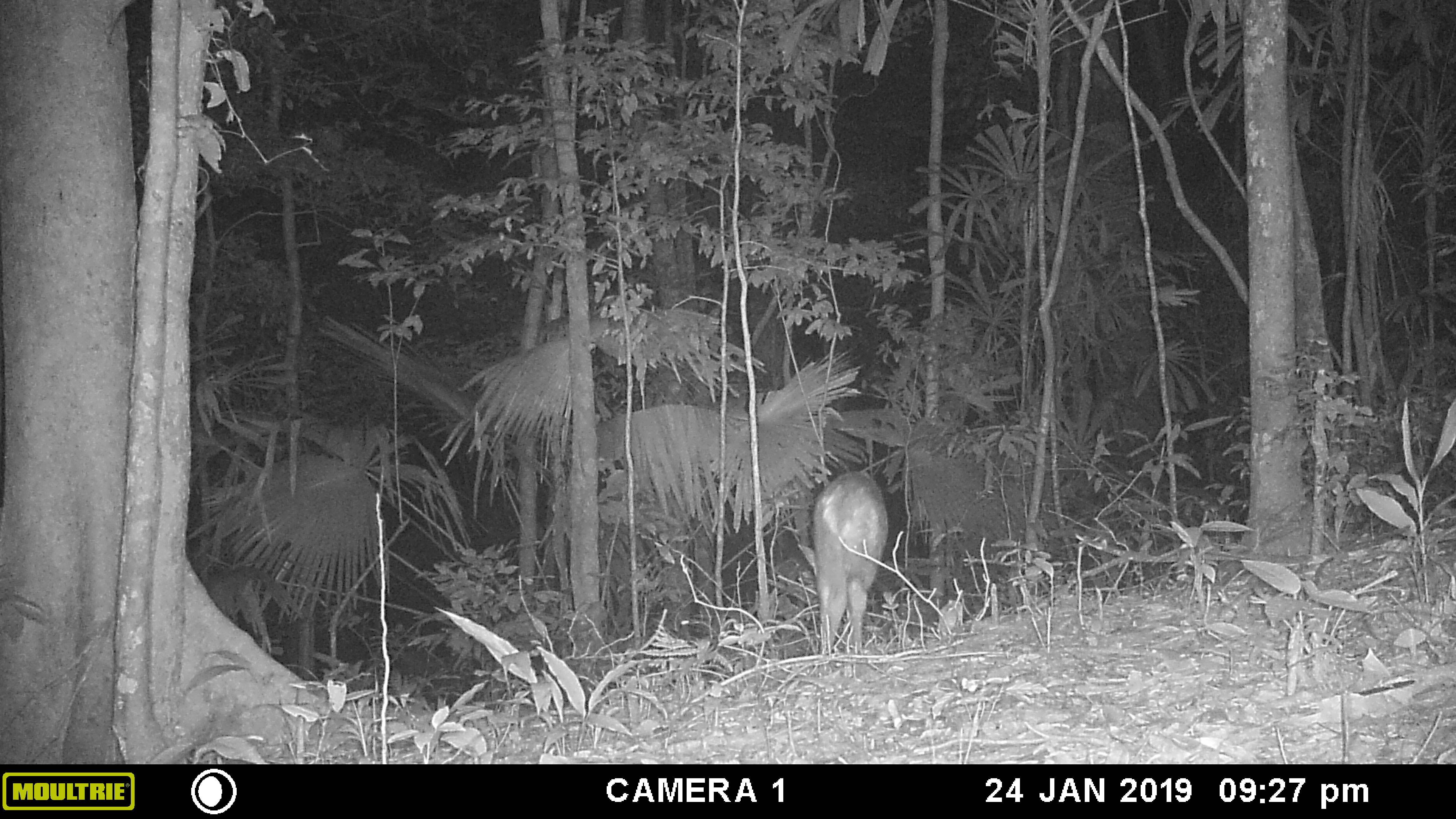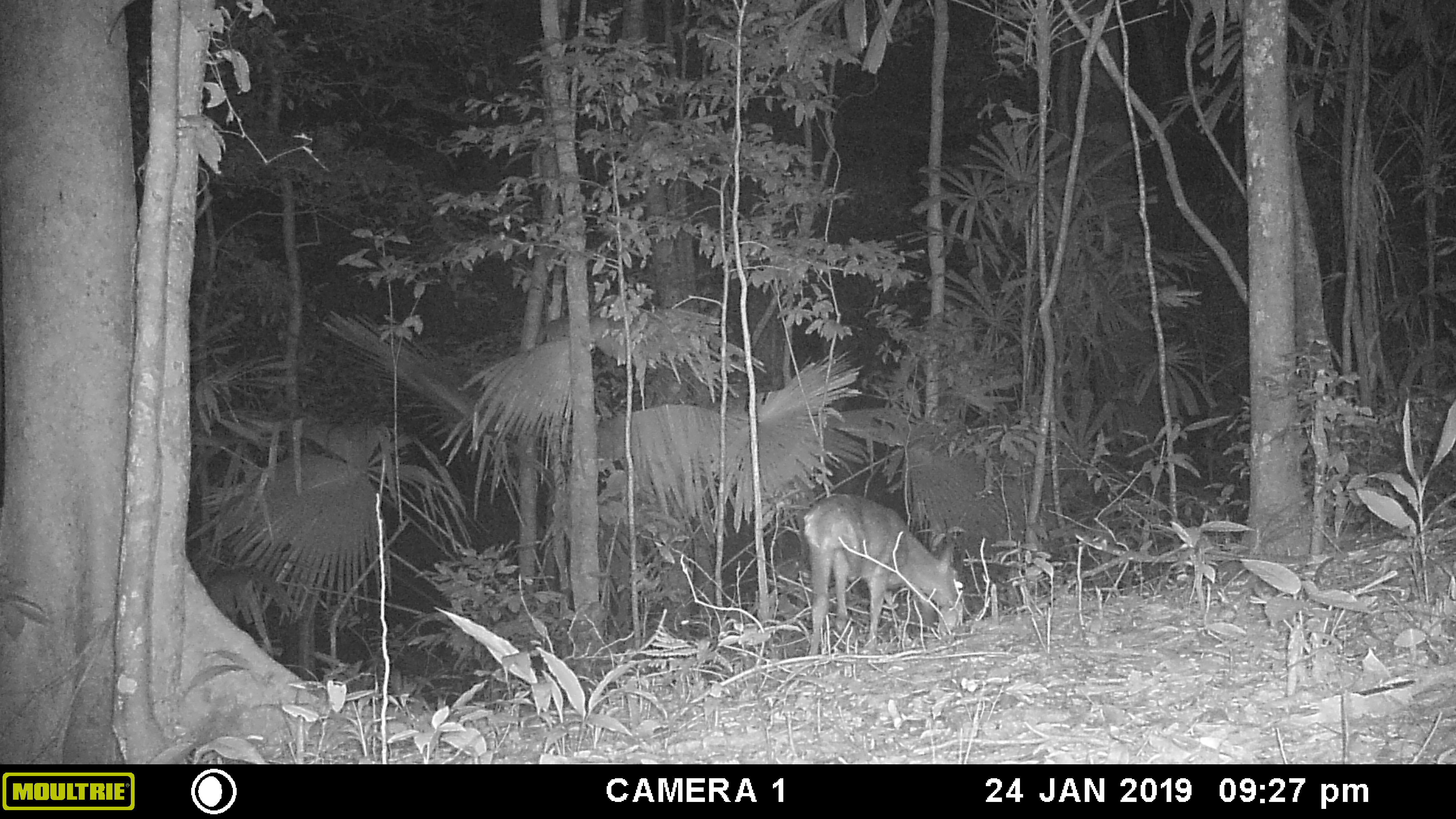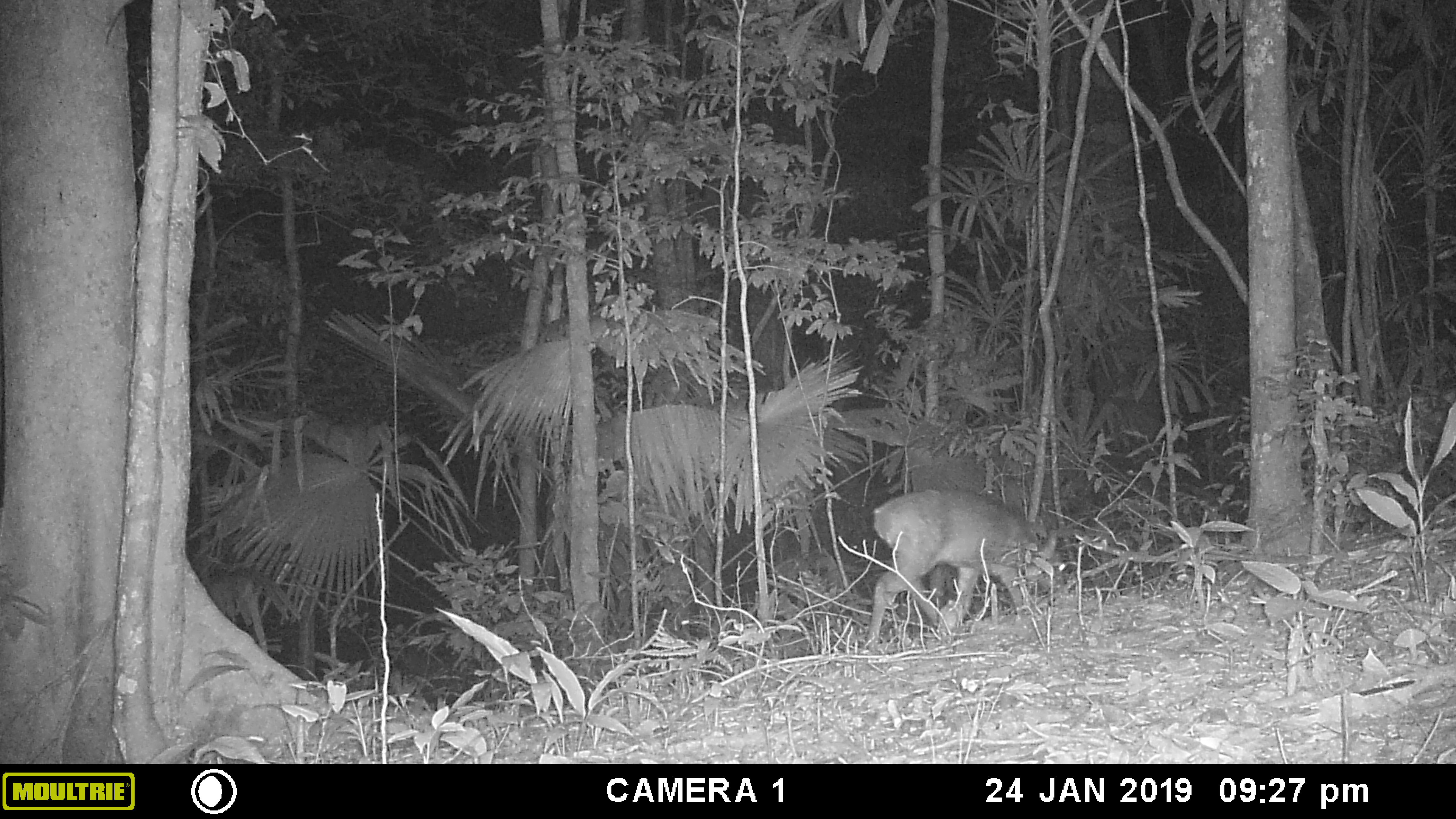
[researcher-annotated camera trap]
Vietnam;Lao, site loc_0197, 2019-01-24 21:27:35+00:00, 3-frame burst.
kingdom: Animalia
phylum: Chordata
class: Mammalia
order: Artiodactyla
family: Cervidae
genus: Muntiacus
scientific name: Muntiacus vuquangensis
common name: large-antlered muntjac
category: large antlered muntjac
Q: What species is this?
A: Large antlered muntjac (large-antlered muntjac) (Muntiacus vuquangensis).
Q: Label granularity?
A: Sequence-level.